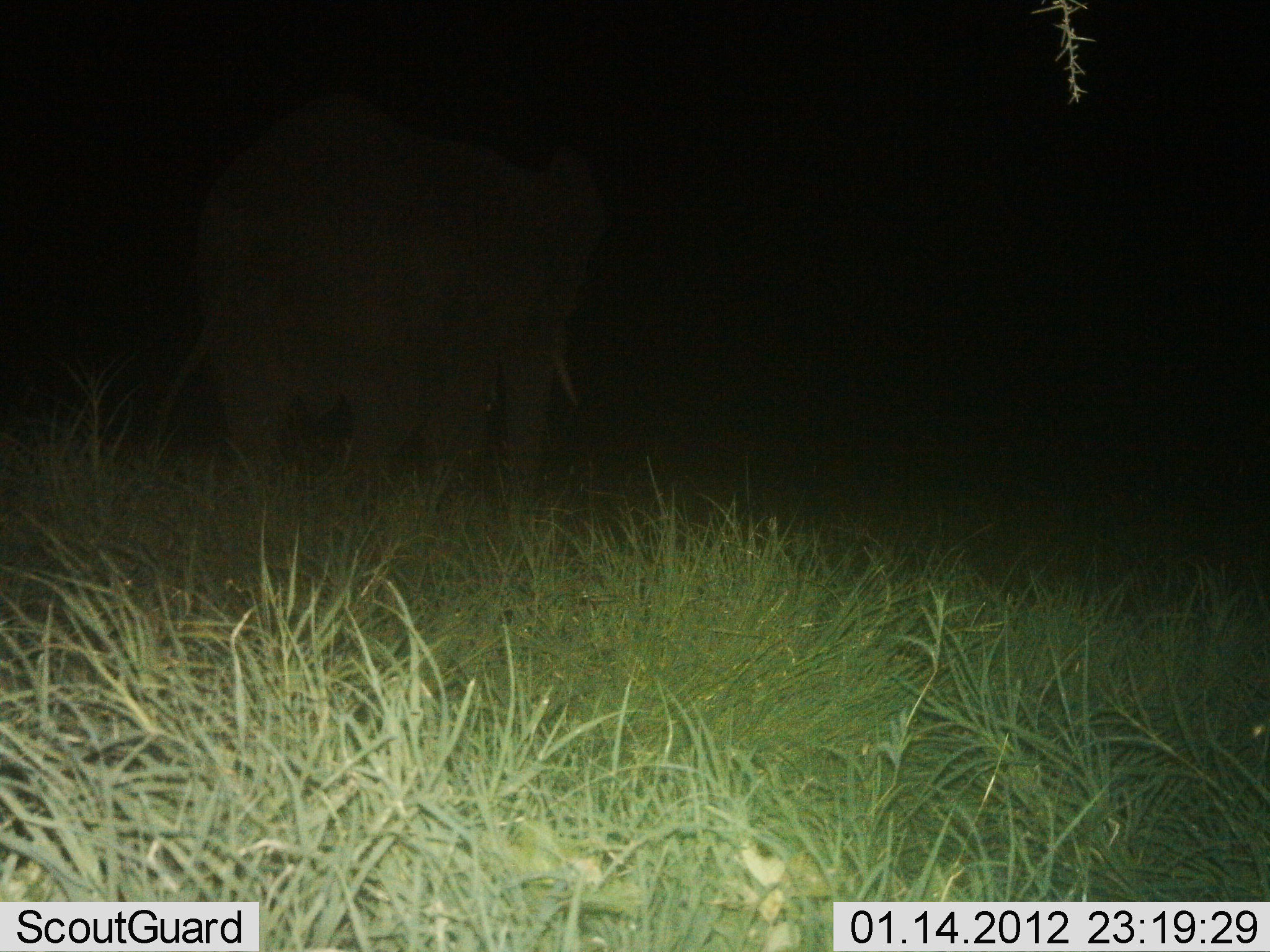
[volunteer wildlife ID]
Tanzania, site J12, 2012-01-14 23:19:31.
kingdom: Animalia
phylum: Chordata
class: Mammalia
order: Proboscidea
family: Elephantidae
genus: Loxodonta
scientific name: Loxodonta africana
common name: african bush elephant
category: elephant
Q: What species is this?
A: Elephant (african bush elephant) (Loxodonta africana).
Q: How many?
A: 1.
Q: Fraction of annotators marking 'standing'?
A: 29%.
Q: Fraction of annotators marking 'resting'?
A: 0%.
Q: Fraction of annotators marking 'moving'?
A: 71%.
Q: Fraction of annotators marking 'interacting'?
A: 0%.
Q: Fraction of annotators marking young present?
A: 0%.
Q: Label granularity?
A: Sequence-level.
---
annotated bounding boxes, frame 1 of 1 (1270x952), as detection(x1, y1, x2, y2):
animal: detection(138, 93, 614, 561)